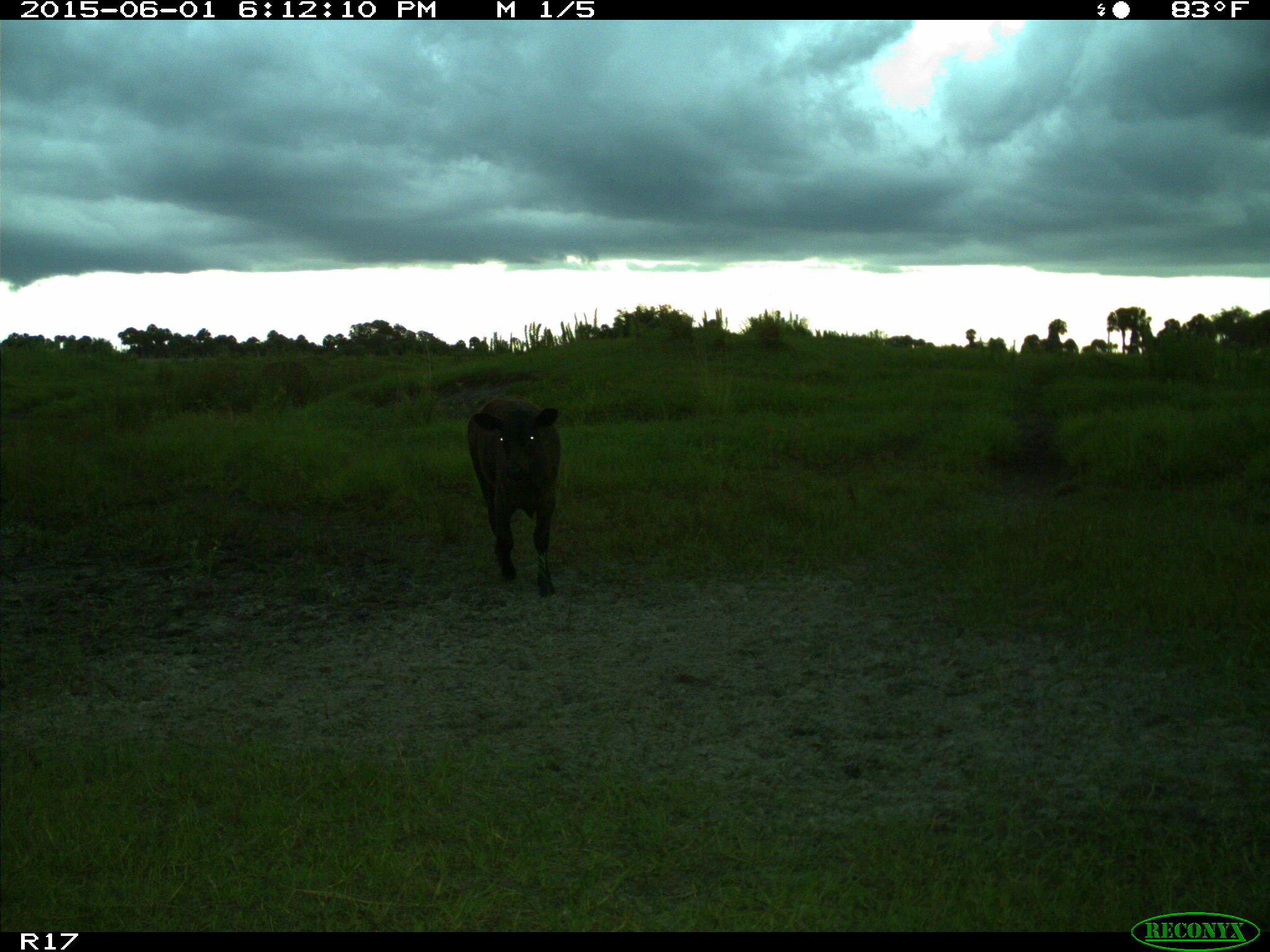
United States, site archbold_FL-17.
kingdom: Animalia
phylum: Chordata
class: Mammalia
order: Artiodactyla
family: Bovidae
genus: Bos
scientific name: Bos taurus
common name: domestic cow